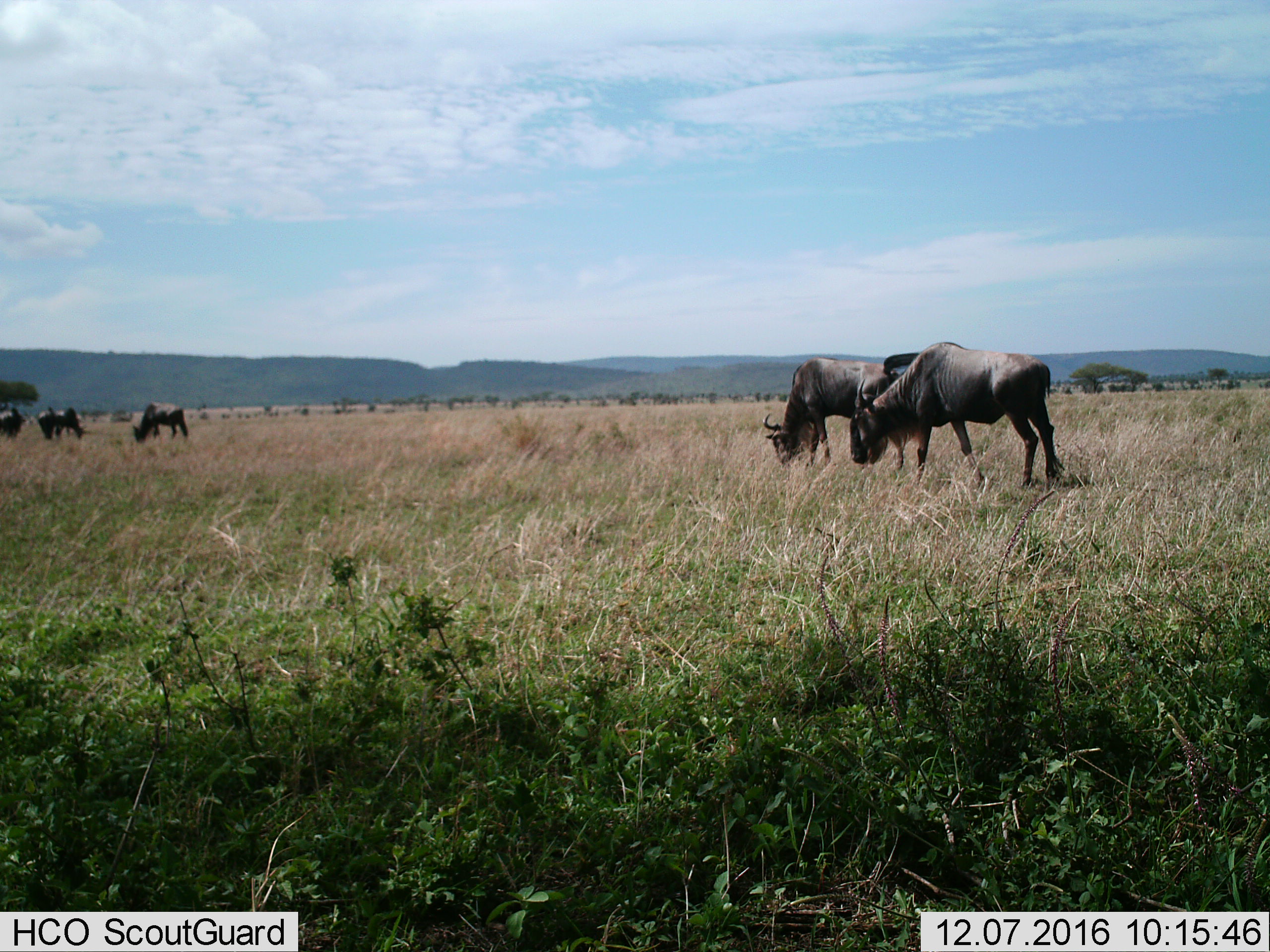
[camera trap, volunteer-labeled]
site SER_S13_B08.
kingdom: Animalia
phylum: Chordata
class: Mammalia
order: Artiodactyla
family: Bovidae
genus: Connochaetes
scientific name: Connochaetes taurinus taurinus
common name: blue wildebeest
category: wildebeestblue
Wildebeestblue (blue wildebeest) (Connochaetes taurinus taurinus), count 5. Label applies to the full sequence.